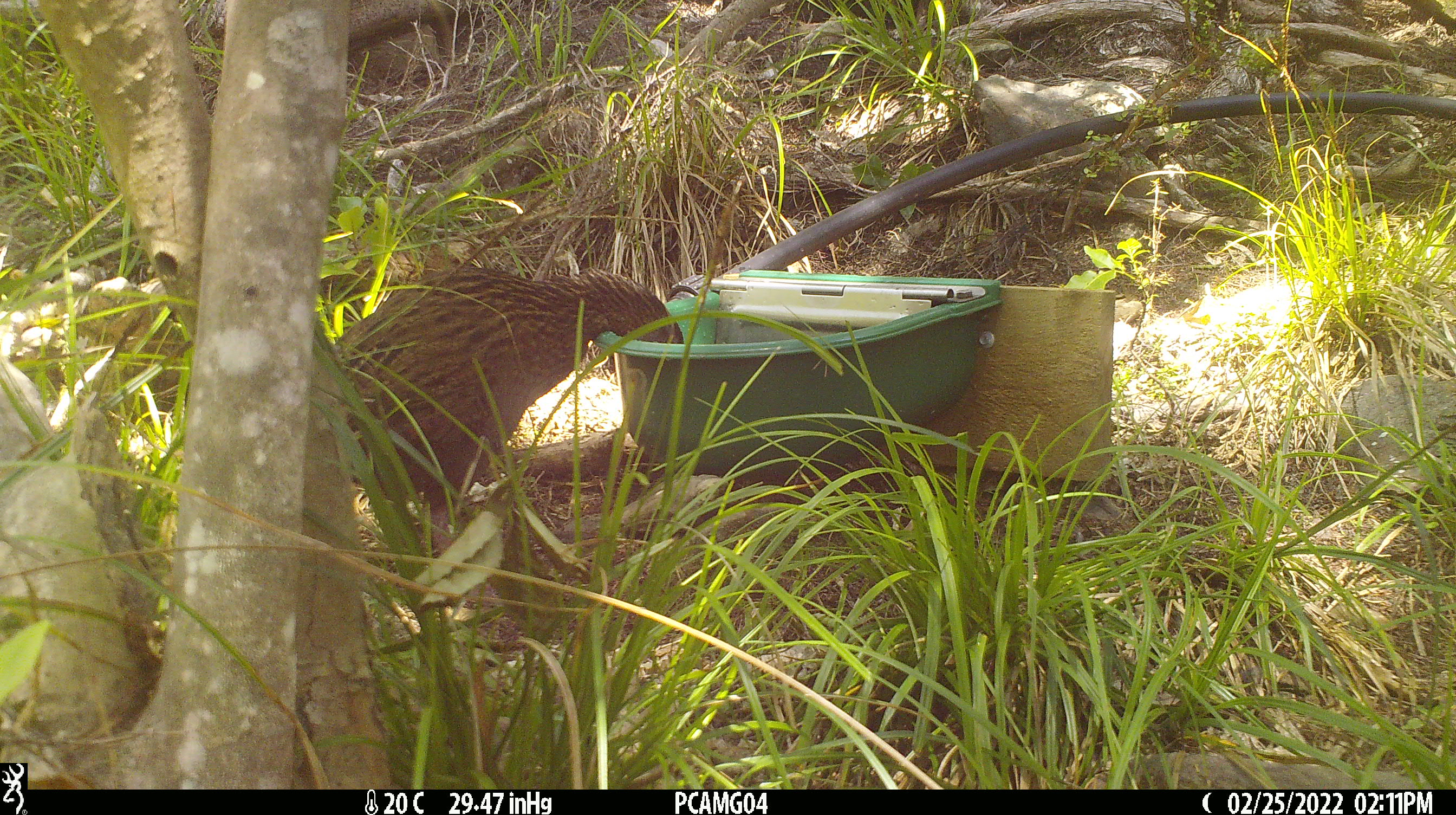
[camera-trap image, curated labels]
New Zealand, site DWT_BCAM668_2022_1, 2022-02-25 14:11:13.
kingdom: Animalia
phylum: Chordata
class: Aves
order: Gruiformes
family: Rallidae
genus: Gallirallus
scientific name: Gallirallus australis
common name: weka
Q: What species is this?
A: Weka (Gallirallus australis).